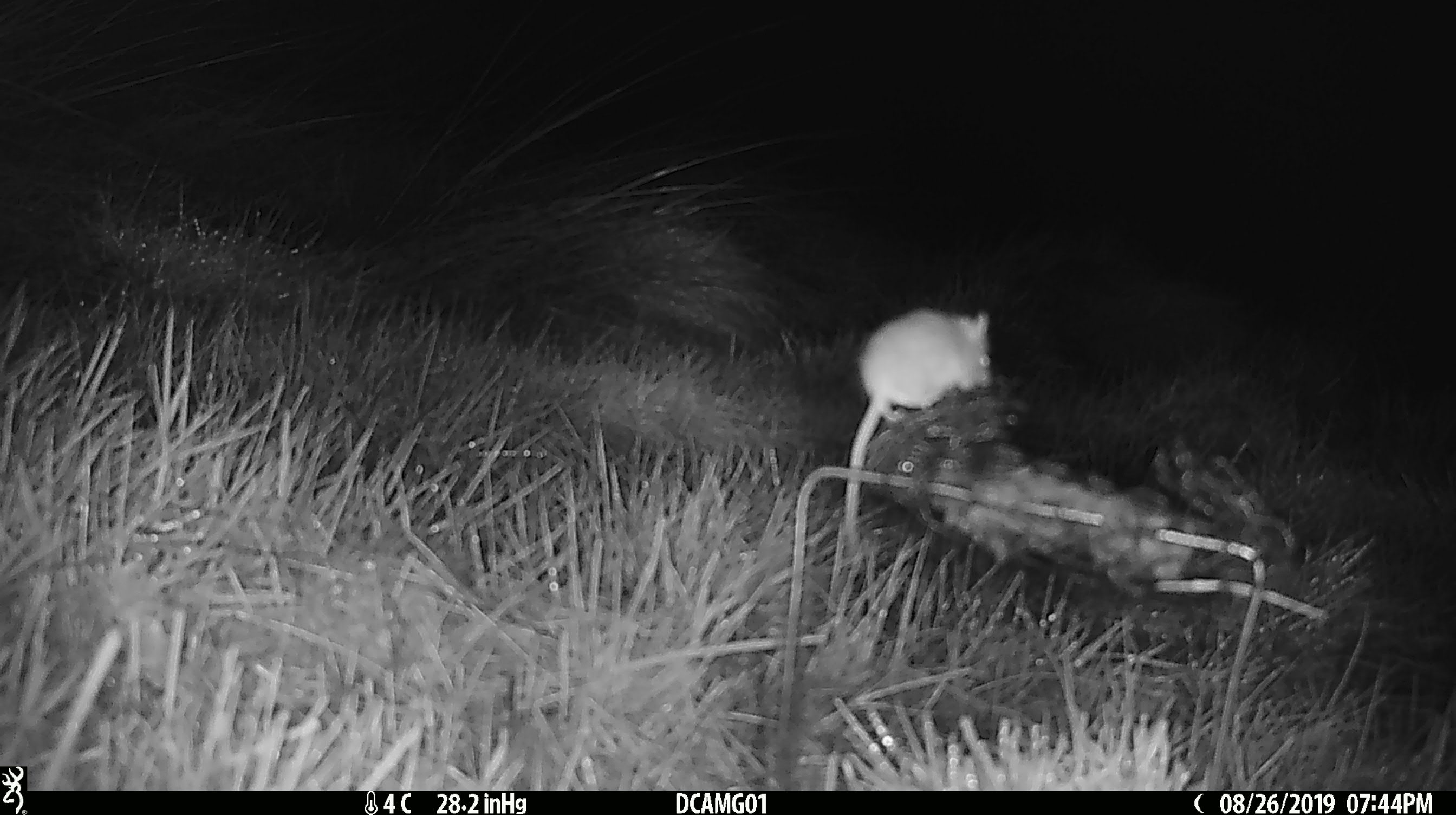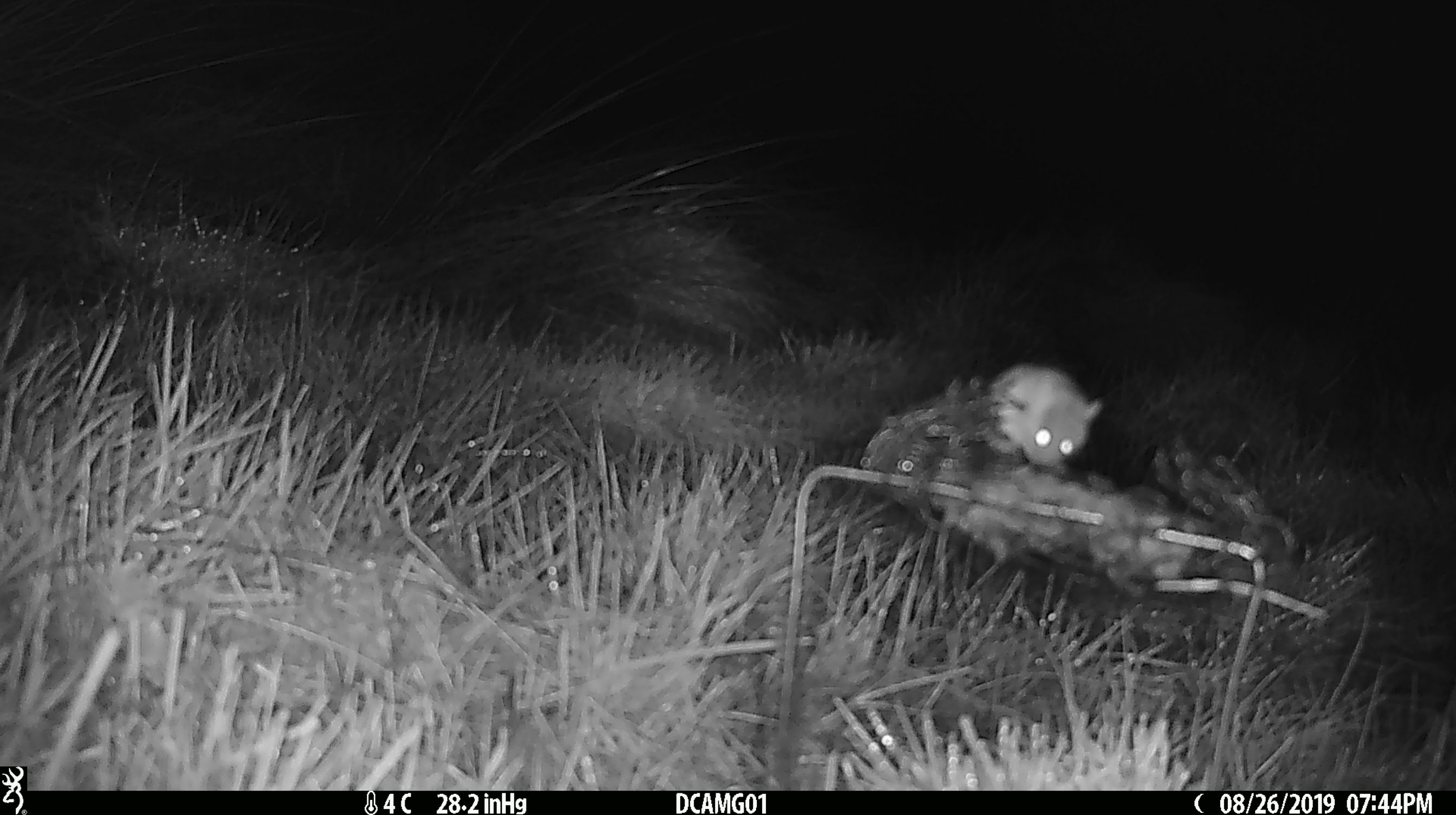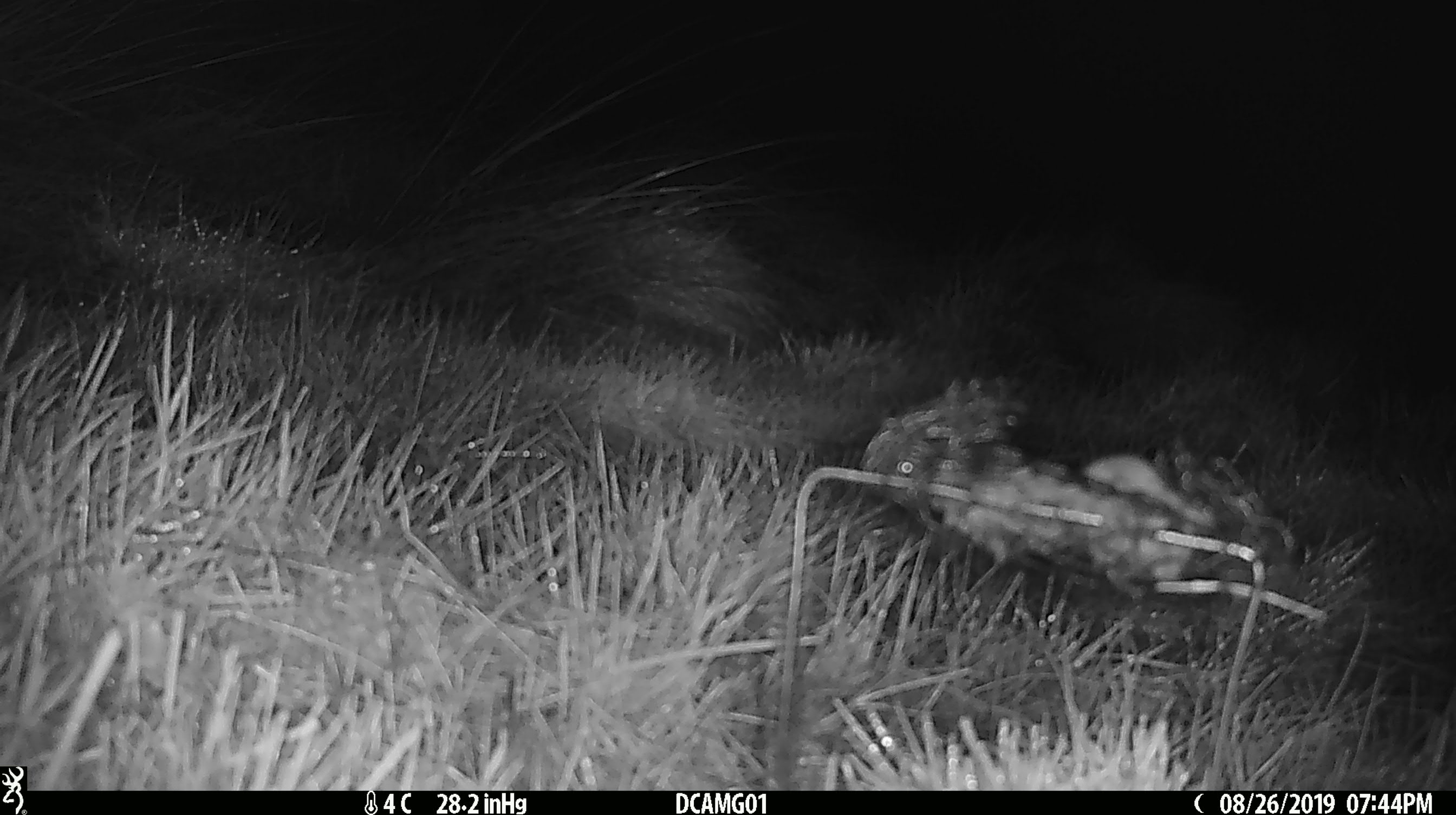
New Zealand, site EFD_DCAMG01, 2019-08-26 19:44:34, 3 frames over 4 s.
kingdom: Animalia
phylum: Chordata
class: Mammalia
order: Rodentia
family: Muridae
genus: Mus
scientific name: Mus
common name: mouse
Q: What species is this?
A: Mouse (Mus).